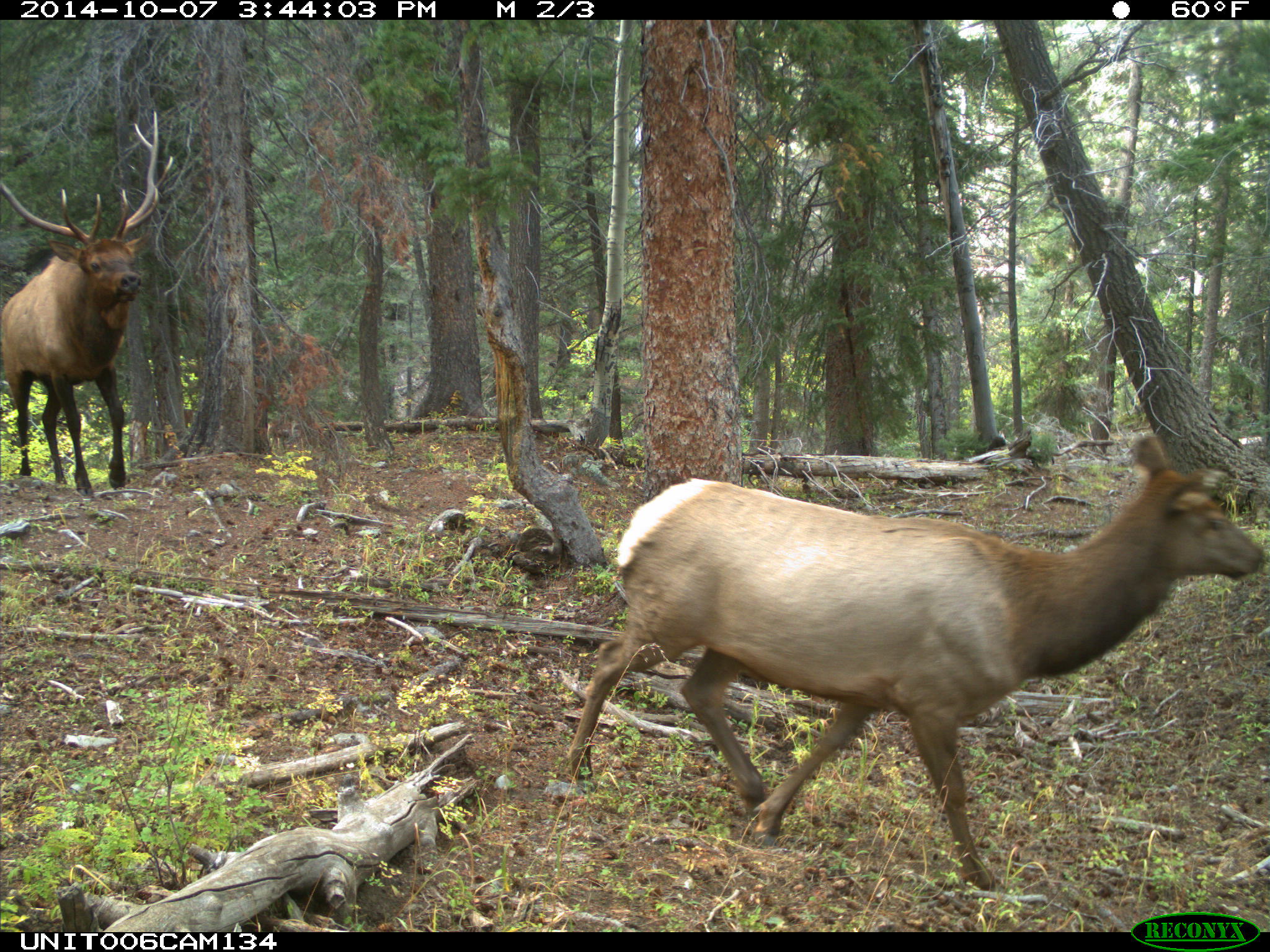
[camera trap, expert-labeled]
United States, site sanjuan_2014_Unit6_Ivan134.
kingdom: Animalia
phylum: Chordata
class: Mammalia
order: Artiodactyla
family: Cervidae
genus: Cervus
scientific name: Cervus elaphus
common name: red deer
Cervus elaphus (red deer).